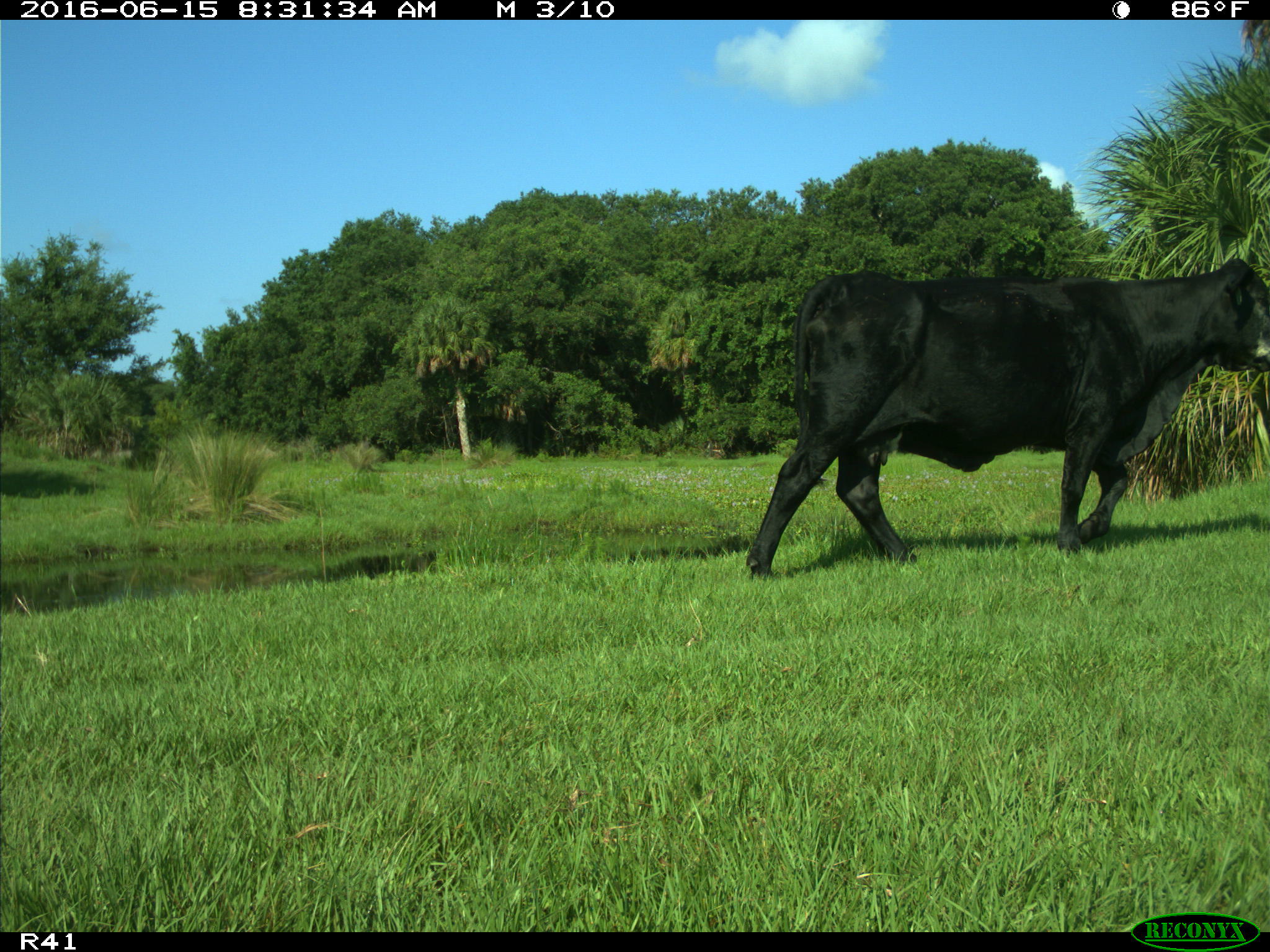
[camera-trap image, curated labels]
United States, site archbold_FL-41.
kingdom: Animalia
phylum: Chordata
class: Mammalia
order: Artiodactyla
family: Bovidae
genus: Bos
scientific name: Bos taurus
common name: domestic cow